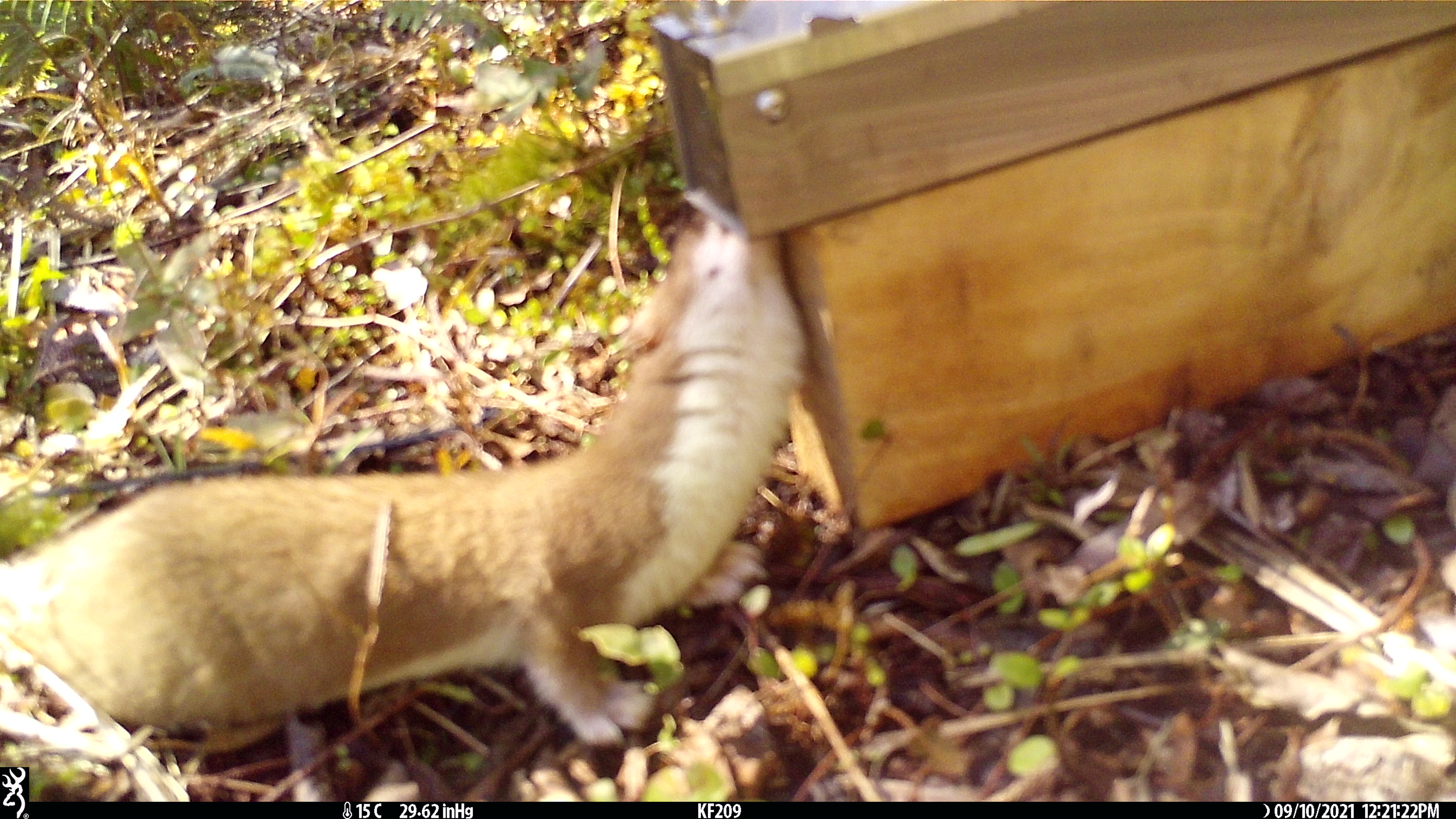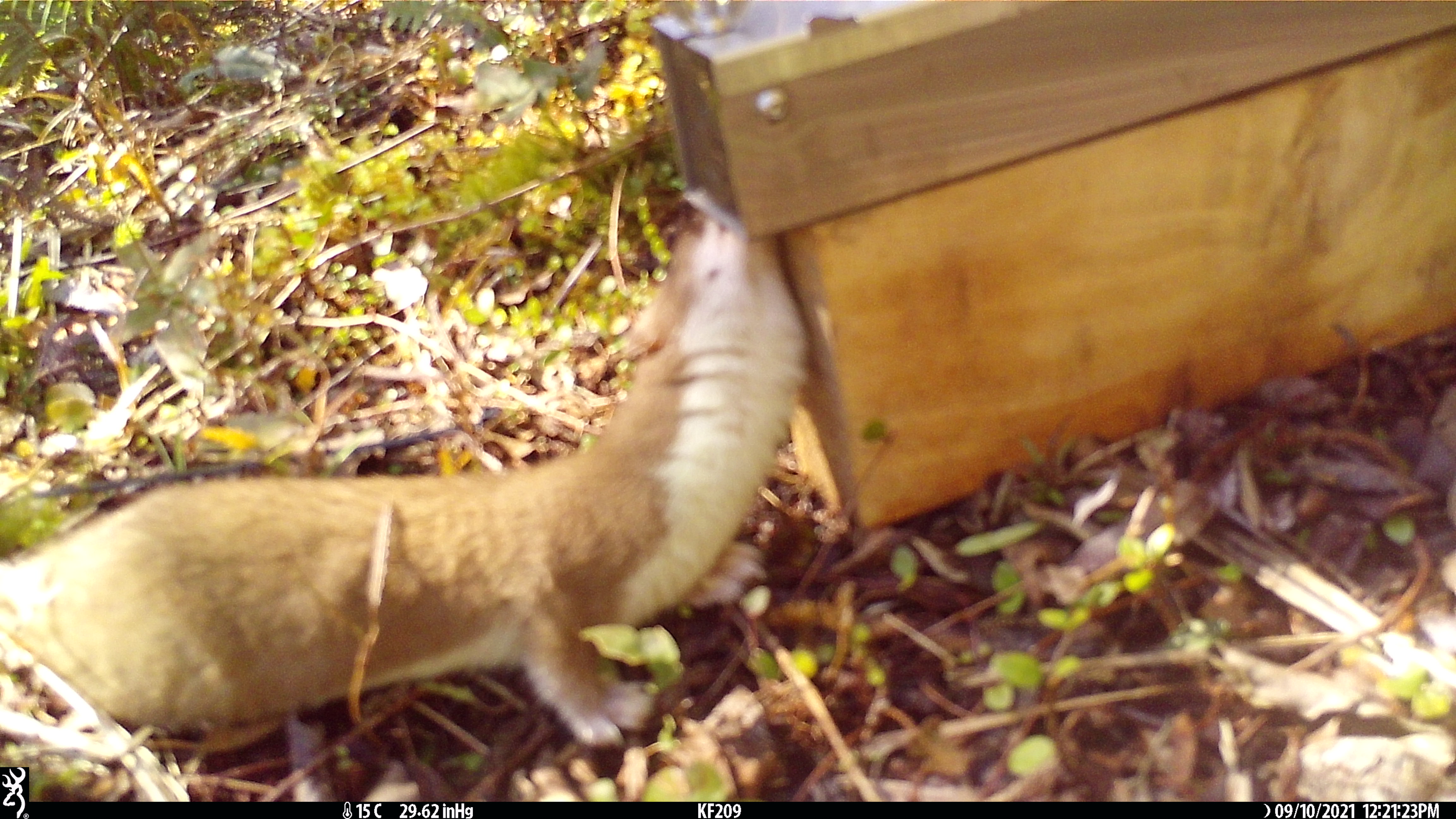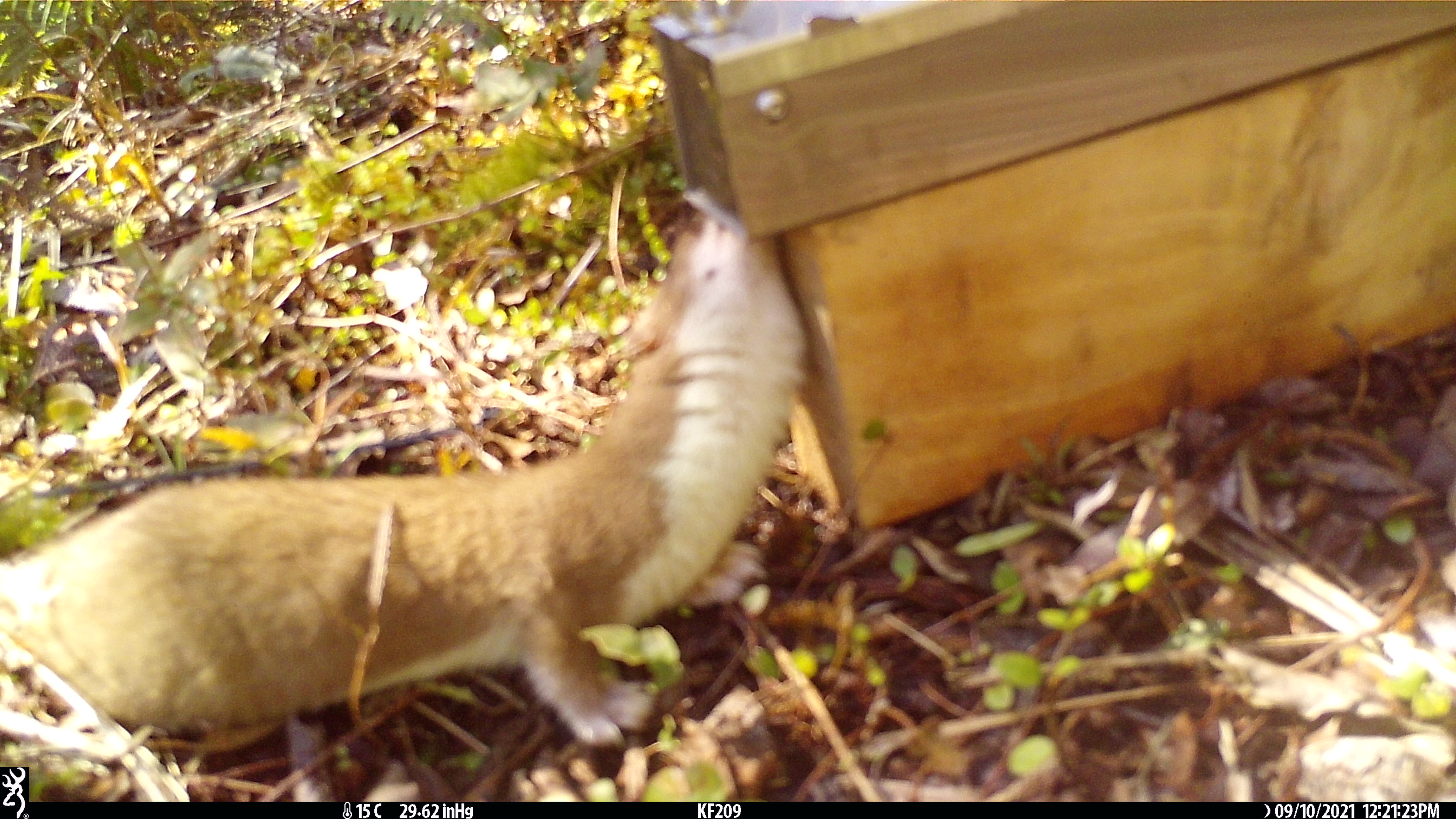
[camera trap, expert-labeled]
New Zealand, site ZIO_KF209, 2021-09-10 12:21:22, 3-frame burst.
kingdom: Animalia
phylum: Chordata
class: Mammalia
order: Carnivora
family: Mustelidae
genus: Mustela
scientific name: Mustela erminea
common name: stoat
Stoat (Mustela erminea).